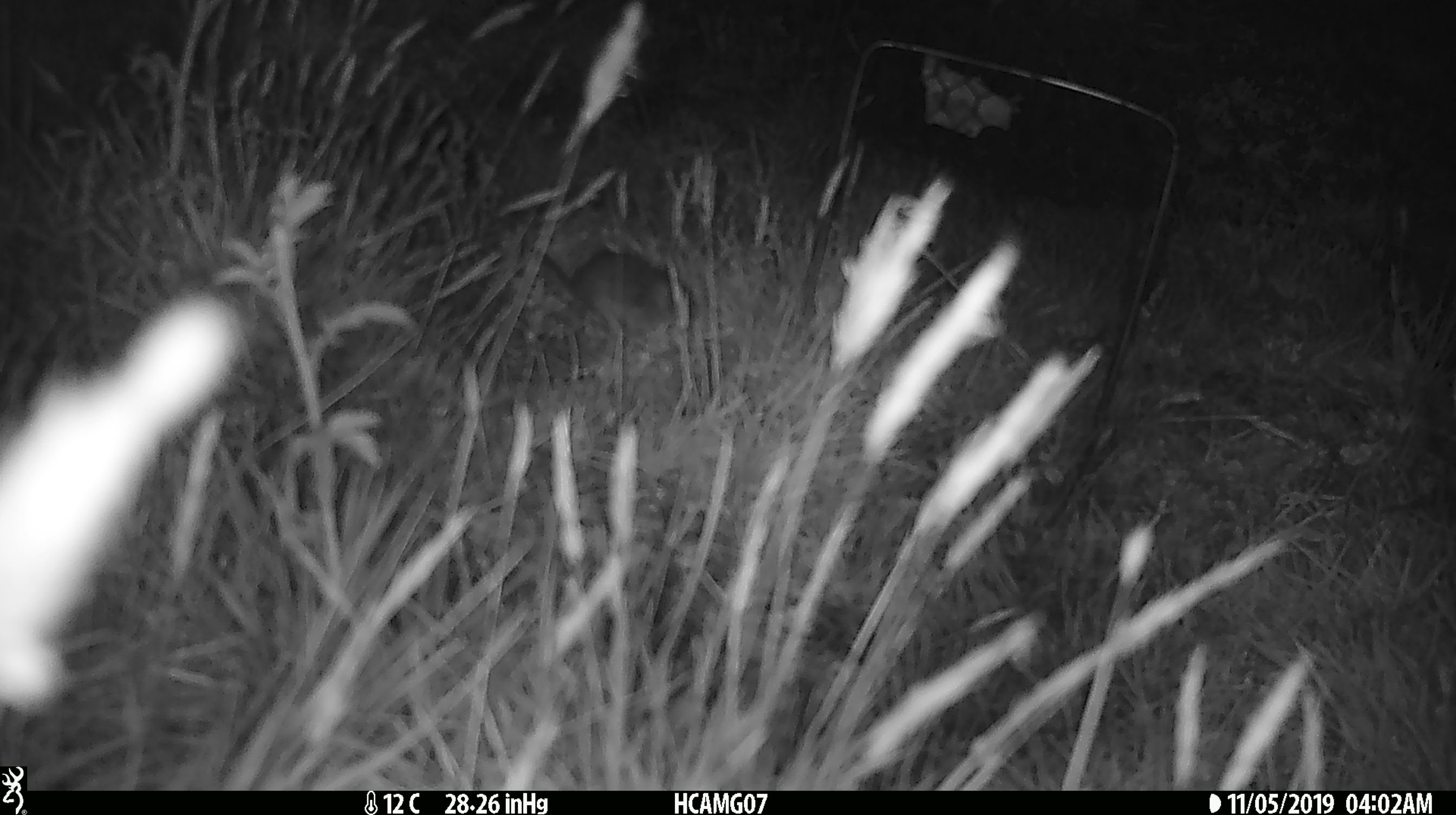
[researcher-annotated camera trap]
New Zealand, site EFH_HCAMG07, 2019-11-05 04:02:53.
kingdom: Animalia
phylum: Chordata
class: Mammalia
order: Rodentia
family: Muridae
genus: Mus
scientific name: Mus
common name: mouse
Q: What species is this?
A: Mouse (Mus).